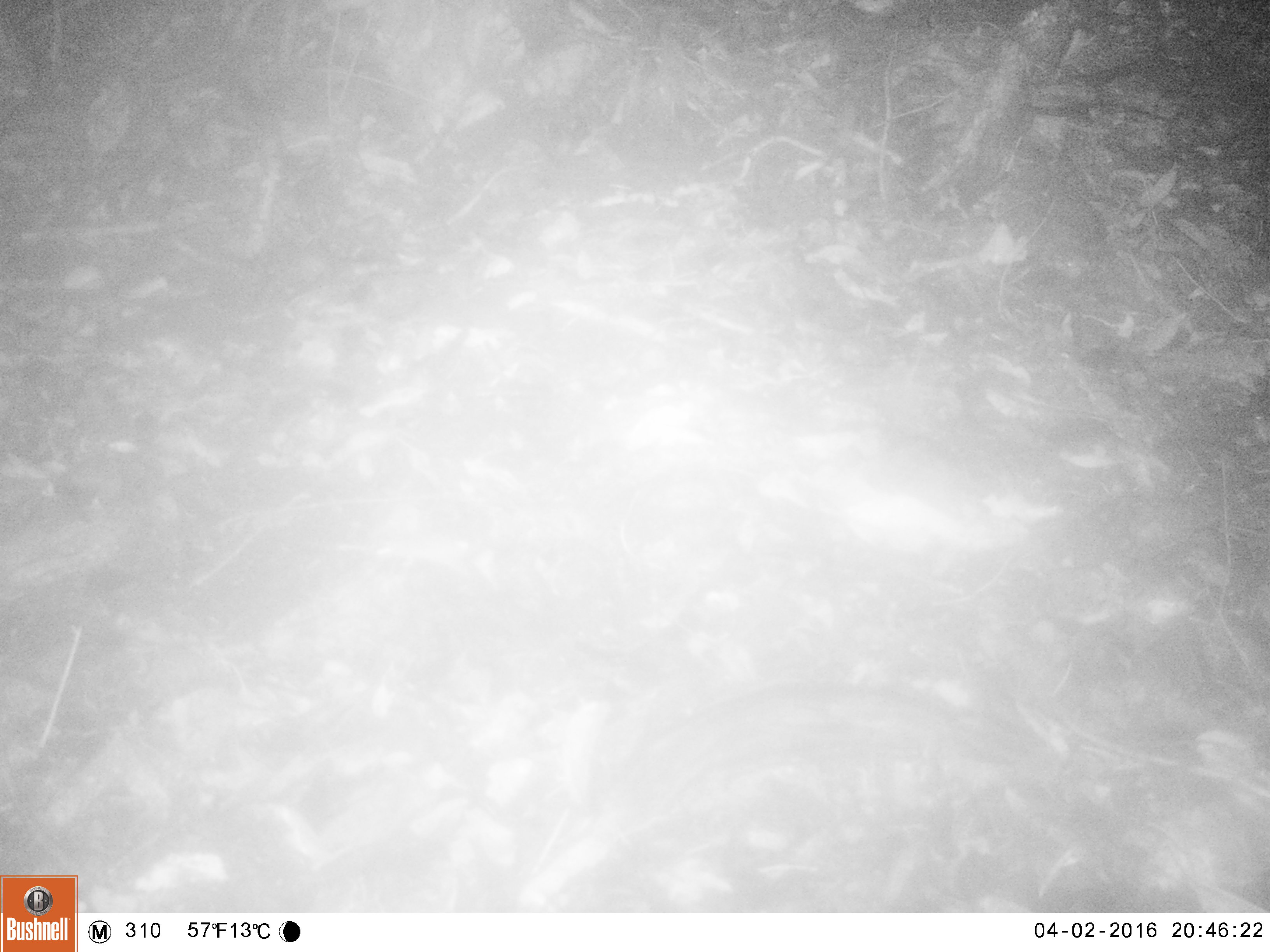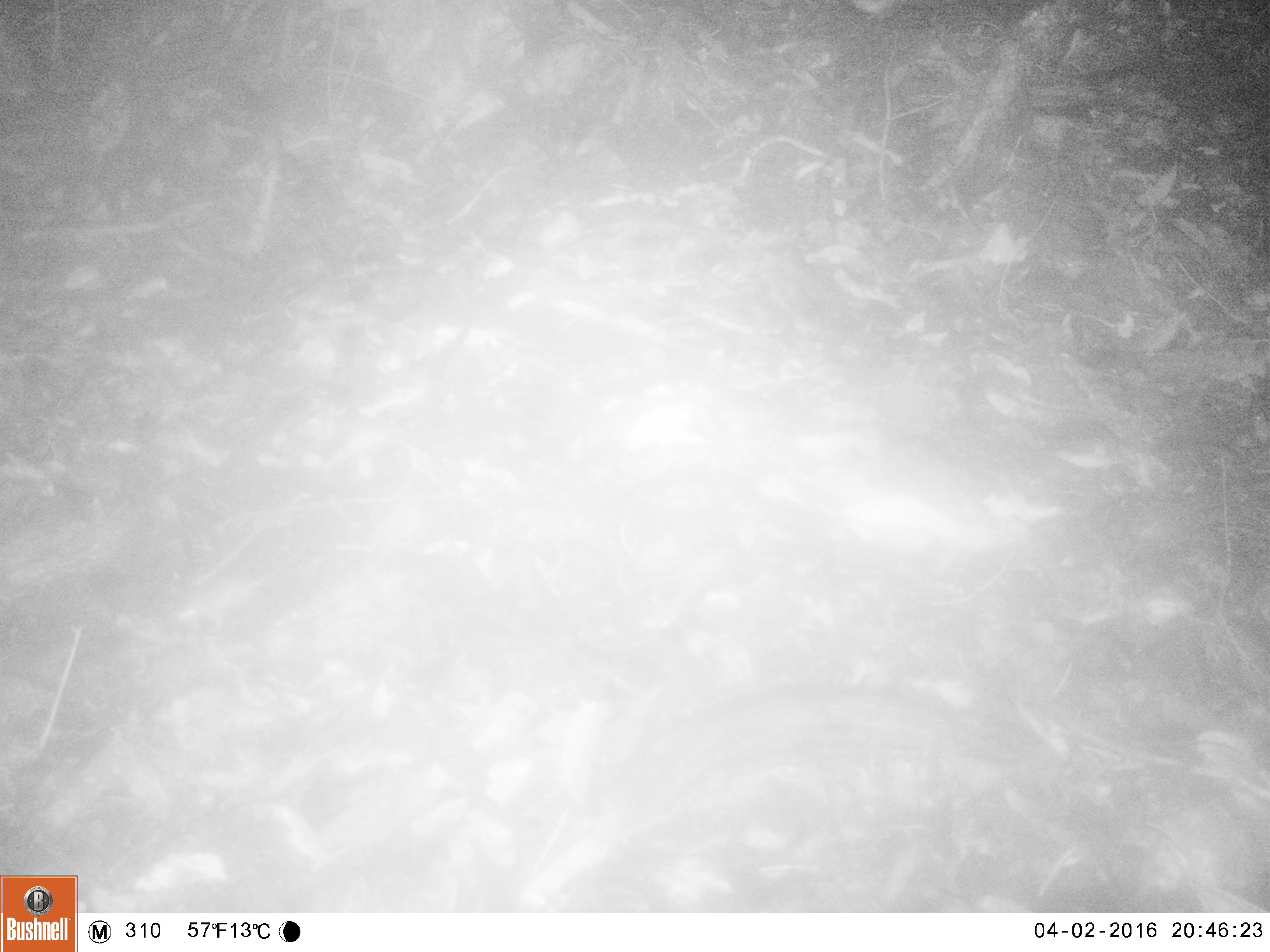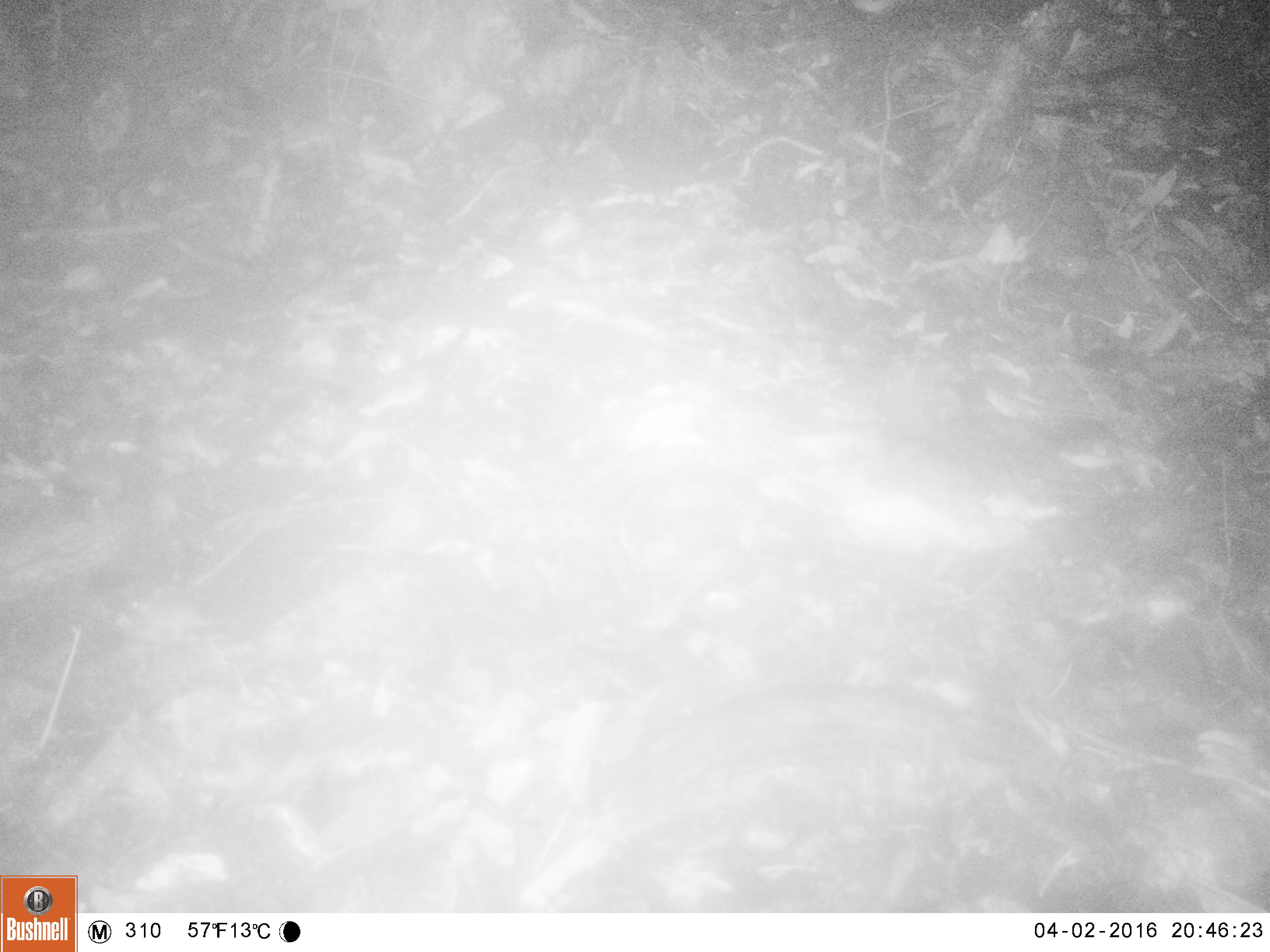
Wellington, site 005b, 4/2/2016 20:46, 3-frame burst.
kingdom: Animalia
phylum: Chordata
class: Mammalia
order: Rodentia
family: Muridae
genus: Mus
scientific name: Mus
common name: mouse